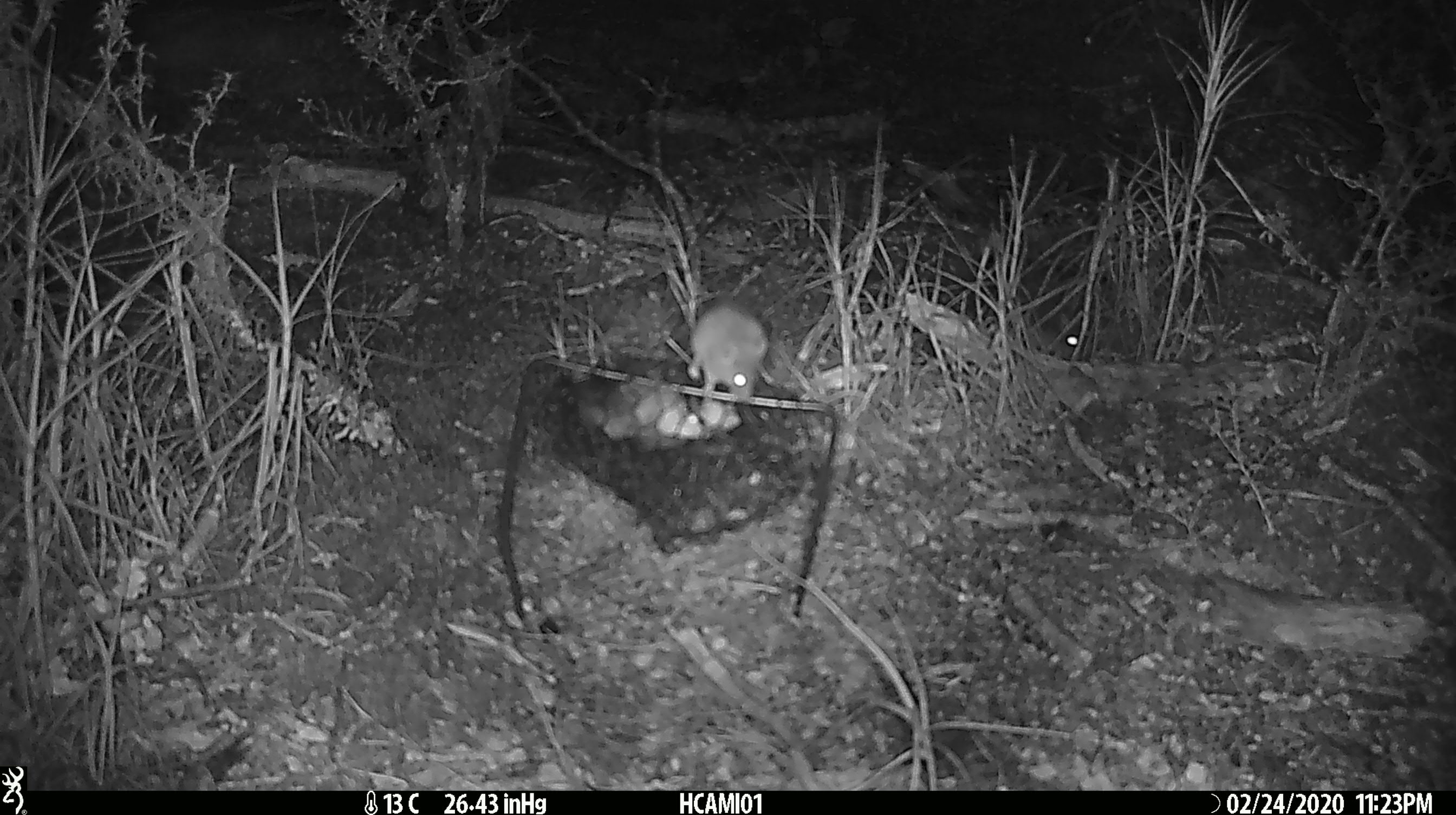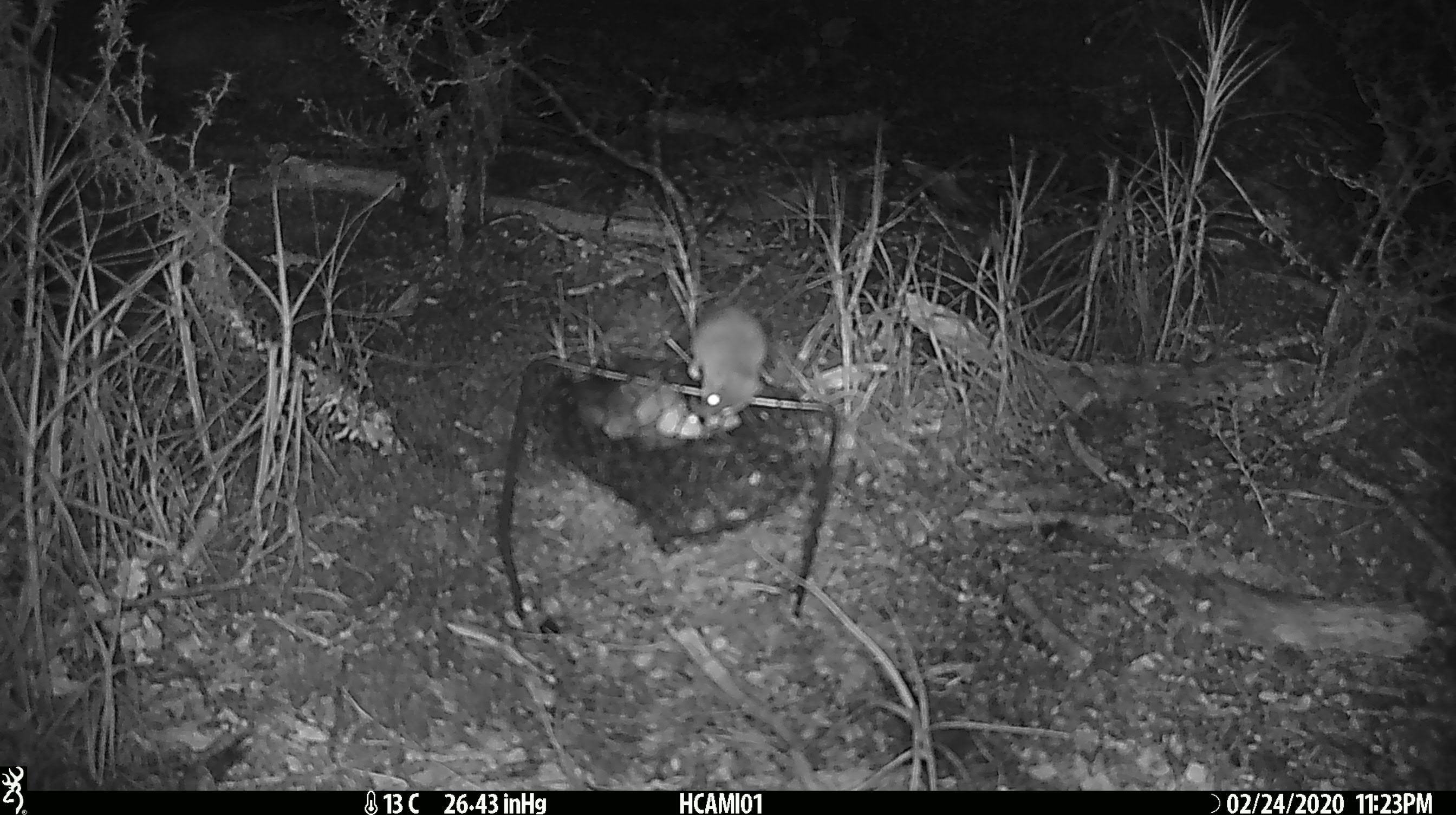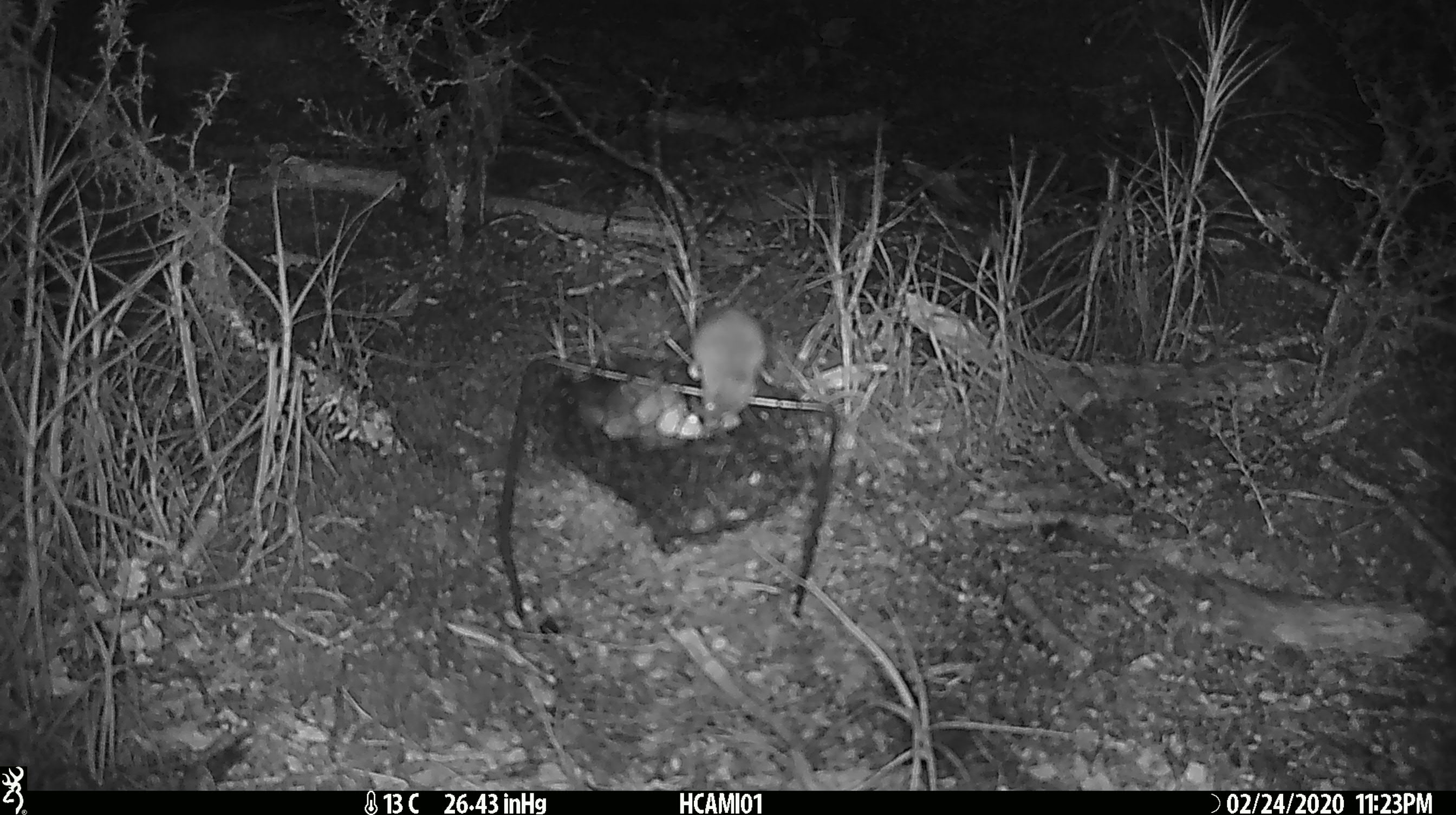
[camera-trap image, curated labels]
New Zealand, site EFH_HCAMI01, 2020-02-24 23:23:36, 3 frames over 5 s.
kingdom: Animalia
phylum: Chordata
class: Mammalia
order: Rodentia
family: Muridae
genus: Mus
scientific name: Mus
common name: mouse